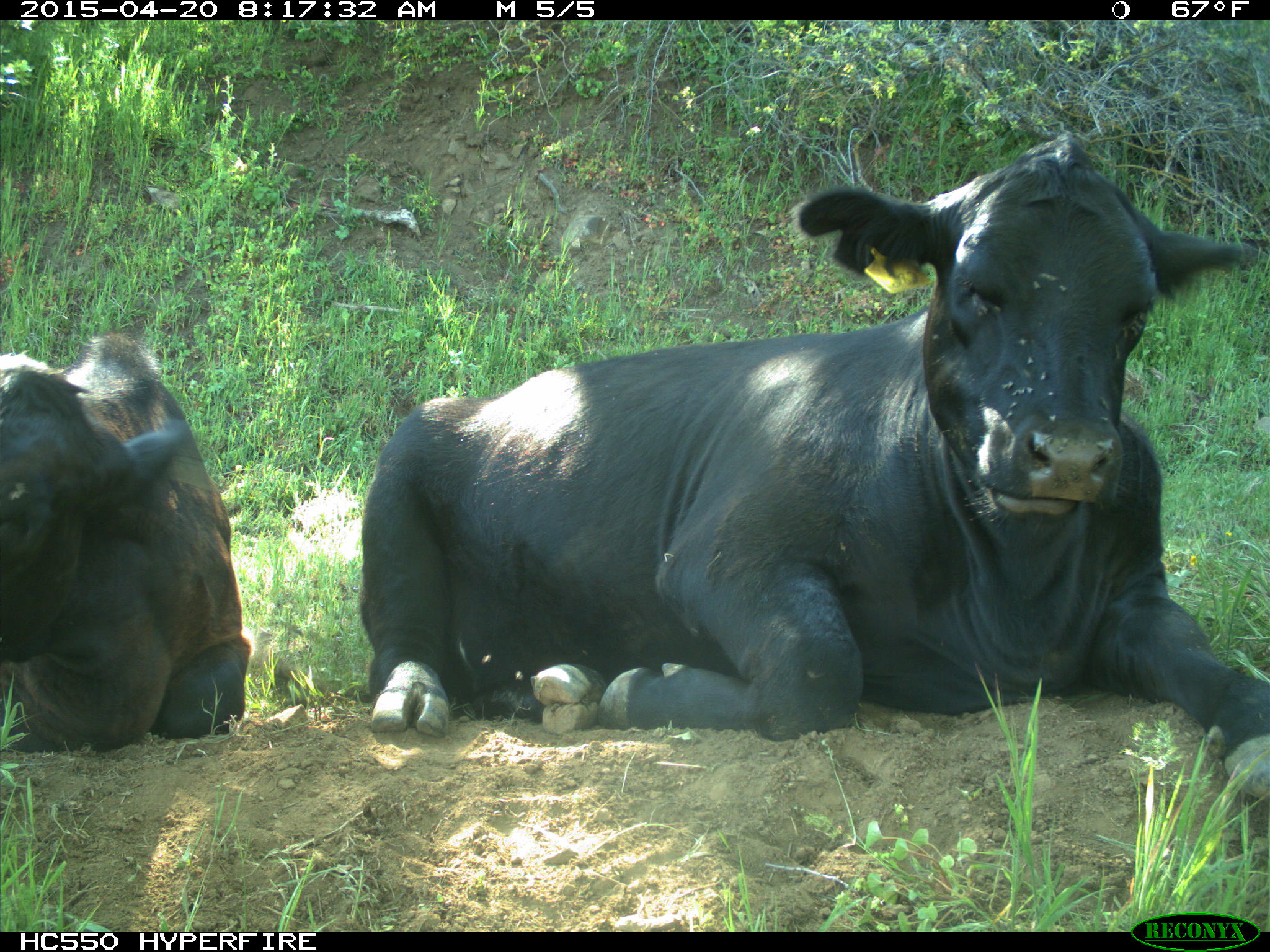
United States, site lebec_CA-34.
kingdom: Animalia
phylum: Chordata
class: Mammalia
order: Artiodactyla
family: Bovidae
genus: Bos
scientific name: Bos taurus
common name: domestic cow